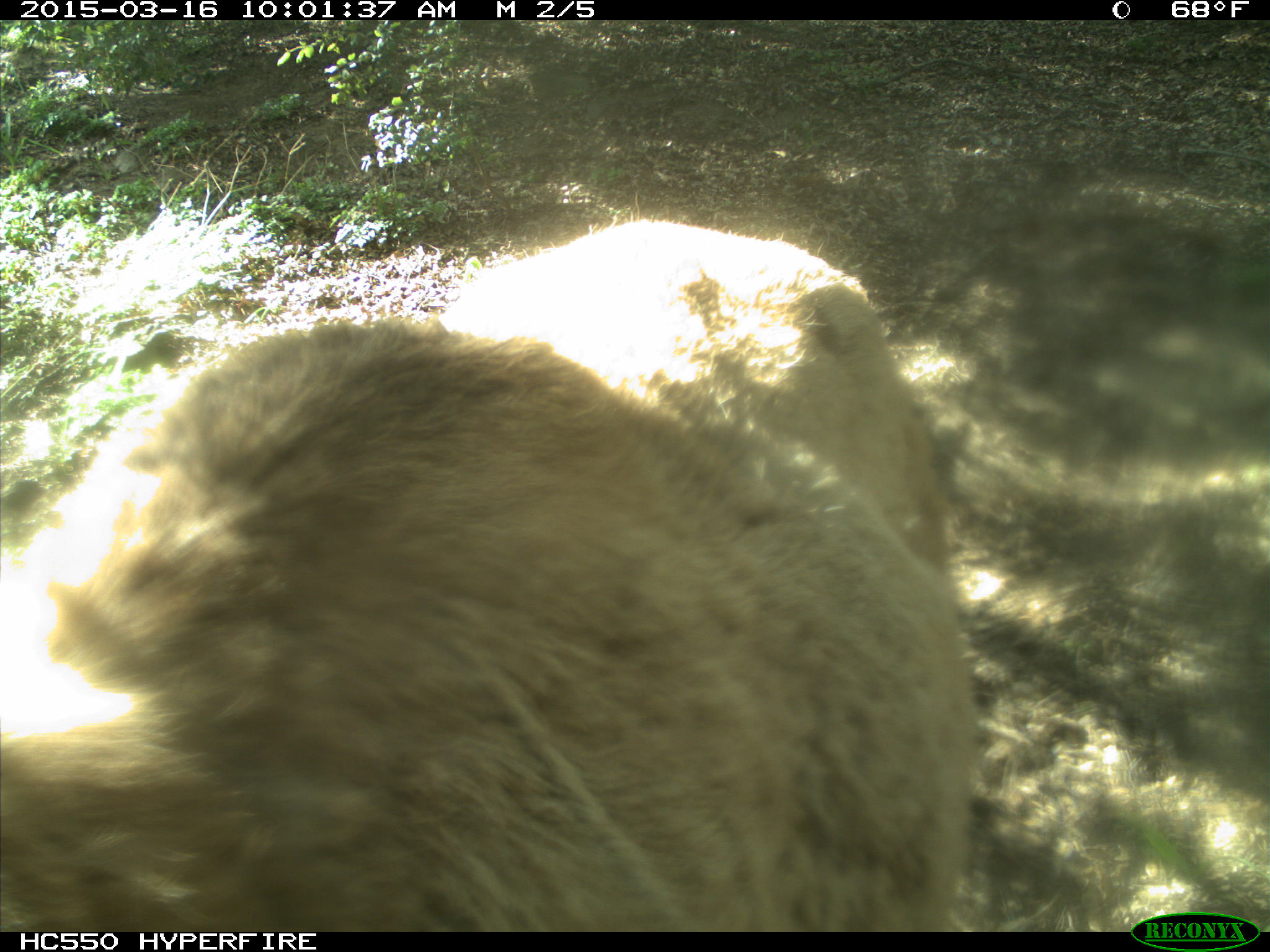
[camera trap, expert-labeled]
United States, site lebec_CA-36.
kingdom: Animalia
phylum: Chordata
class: Mammalia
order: Artiodactyla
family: Cervidae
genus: Cervus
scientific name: Cervus canadensis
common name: elk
Cervus canadensis (elk).